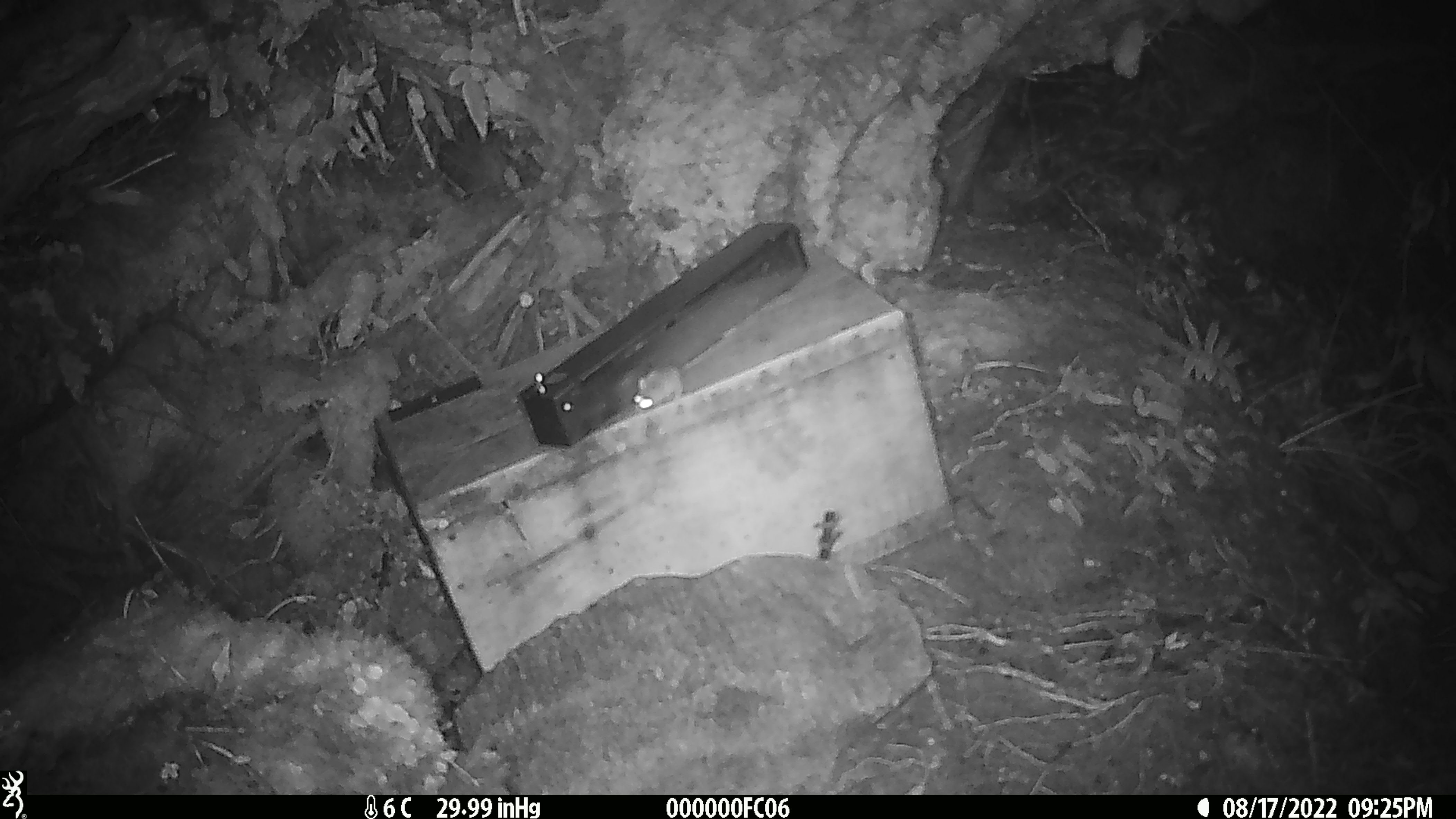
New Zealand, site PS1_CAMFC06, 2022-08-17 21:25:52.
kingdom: Animalia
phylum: Chordata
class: Mammalia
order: Rodentia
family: Muridae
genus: Mus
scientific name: Mus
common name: mouse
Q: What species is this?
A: Mouse (Mus).